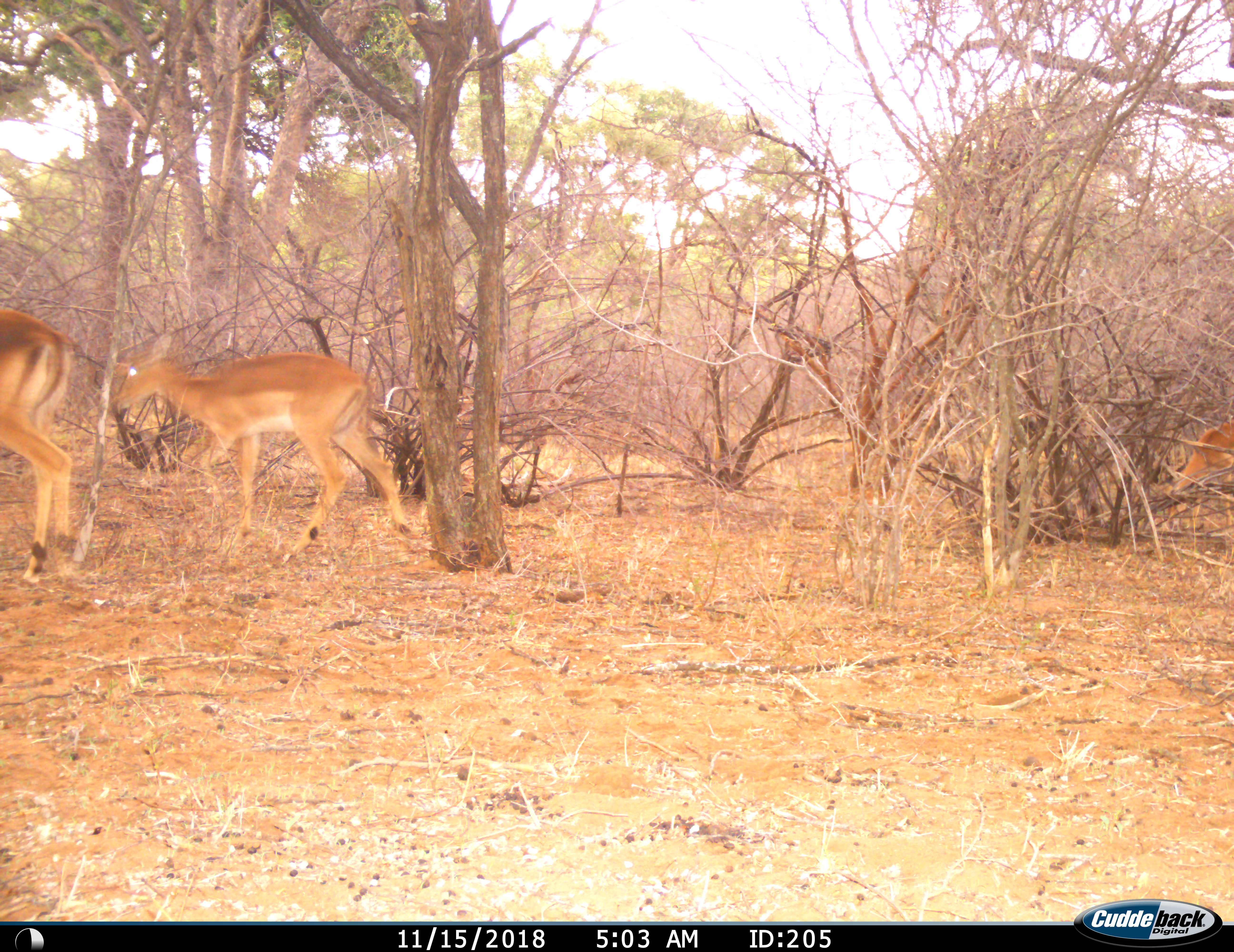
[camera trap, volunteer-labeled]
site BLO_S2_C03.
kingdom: Animalia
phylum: Chordata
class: Mammalia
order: Artiodactyla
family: Bovidae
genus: Aepyceros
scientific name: Aepyceros melampus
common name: impala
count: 3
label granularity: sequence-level